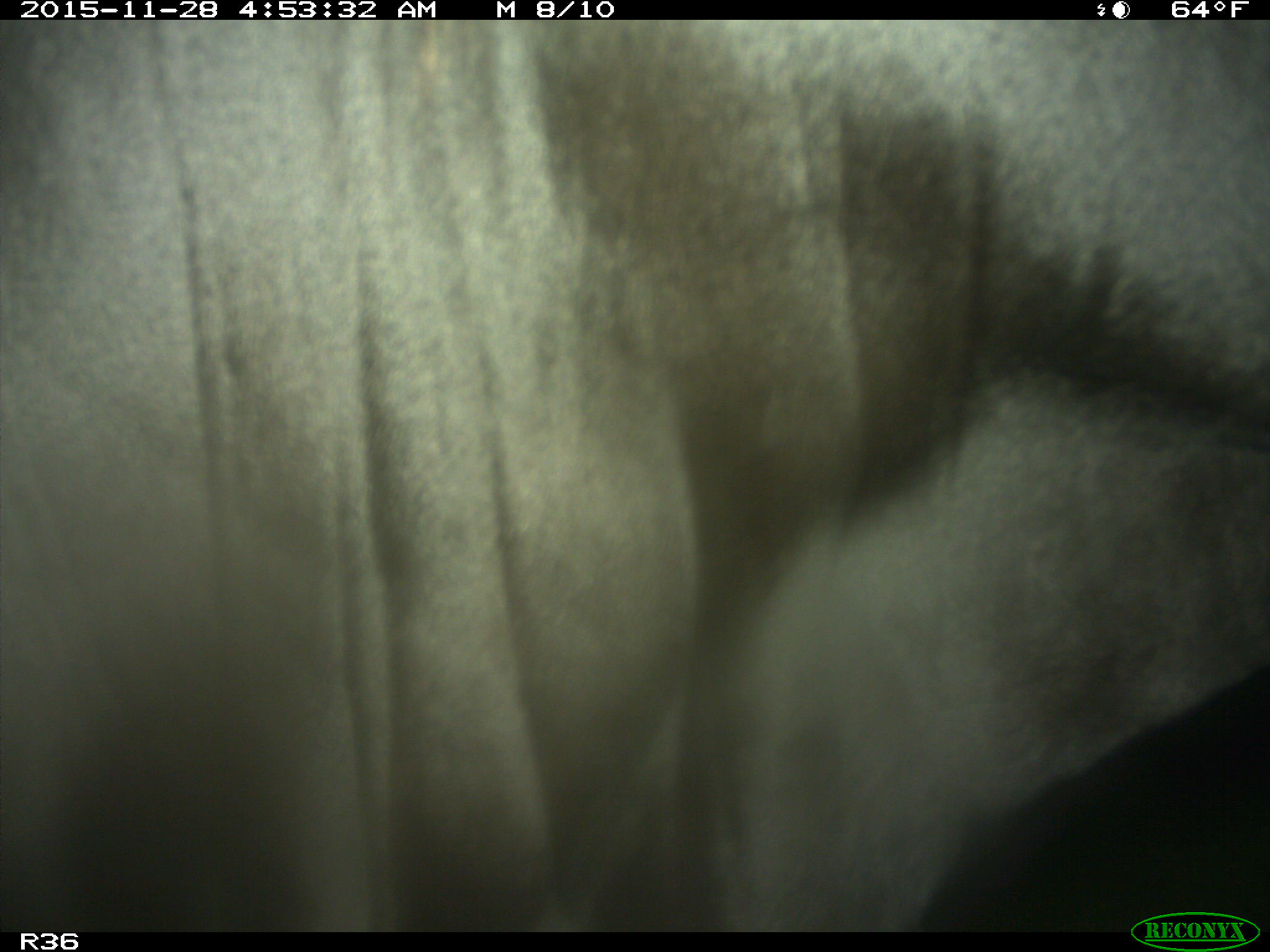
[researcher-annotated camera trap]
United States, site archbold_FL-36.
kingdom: Animalia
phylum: Chordata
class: Mammalia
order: Artiodactyla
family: Bovidae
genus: Bos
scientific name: Bos taurus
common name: domestic cow